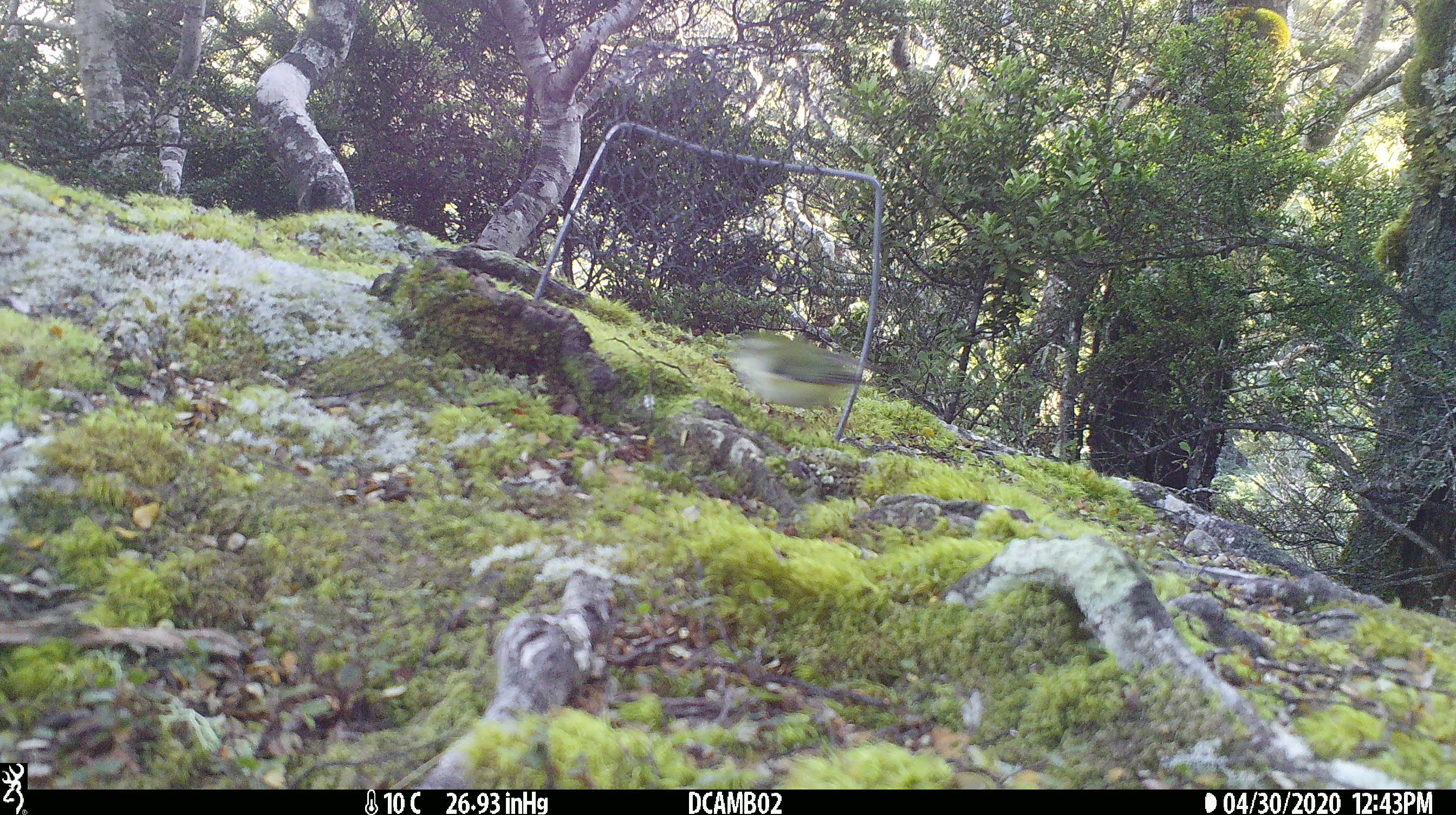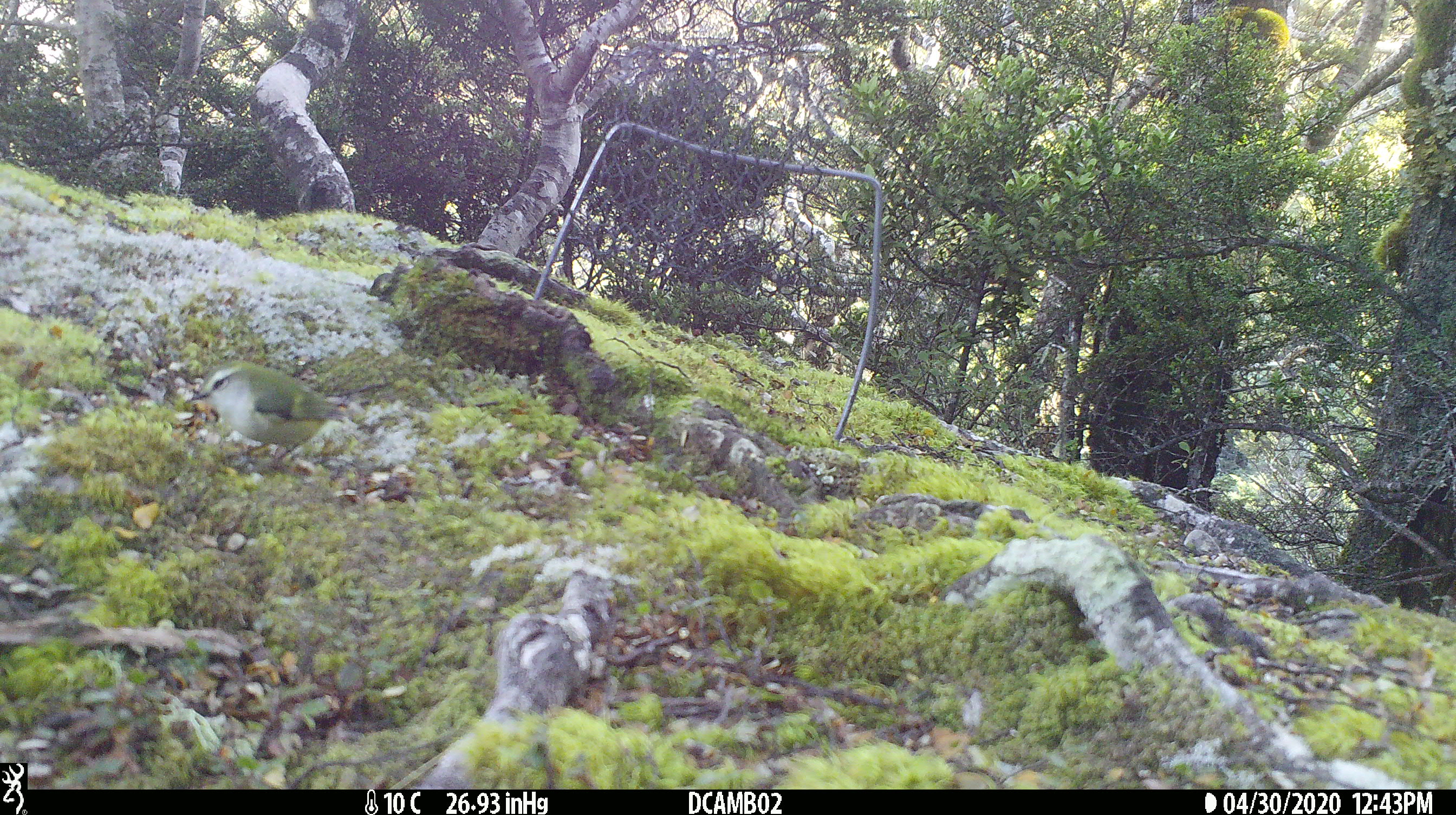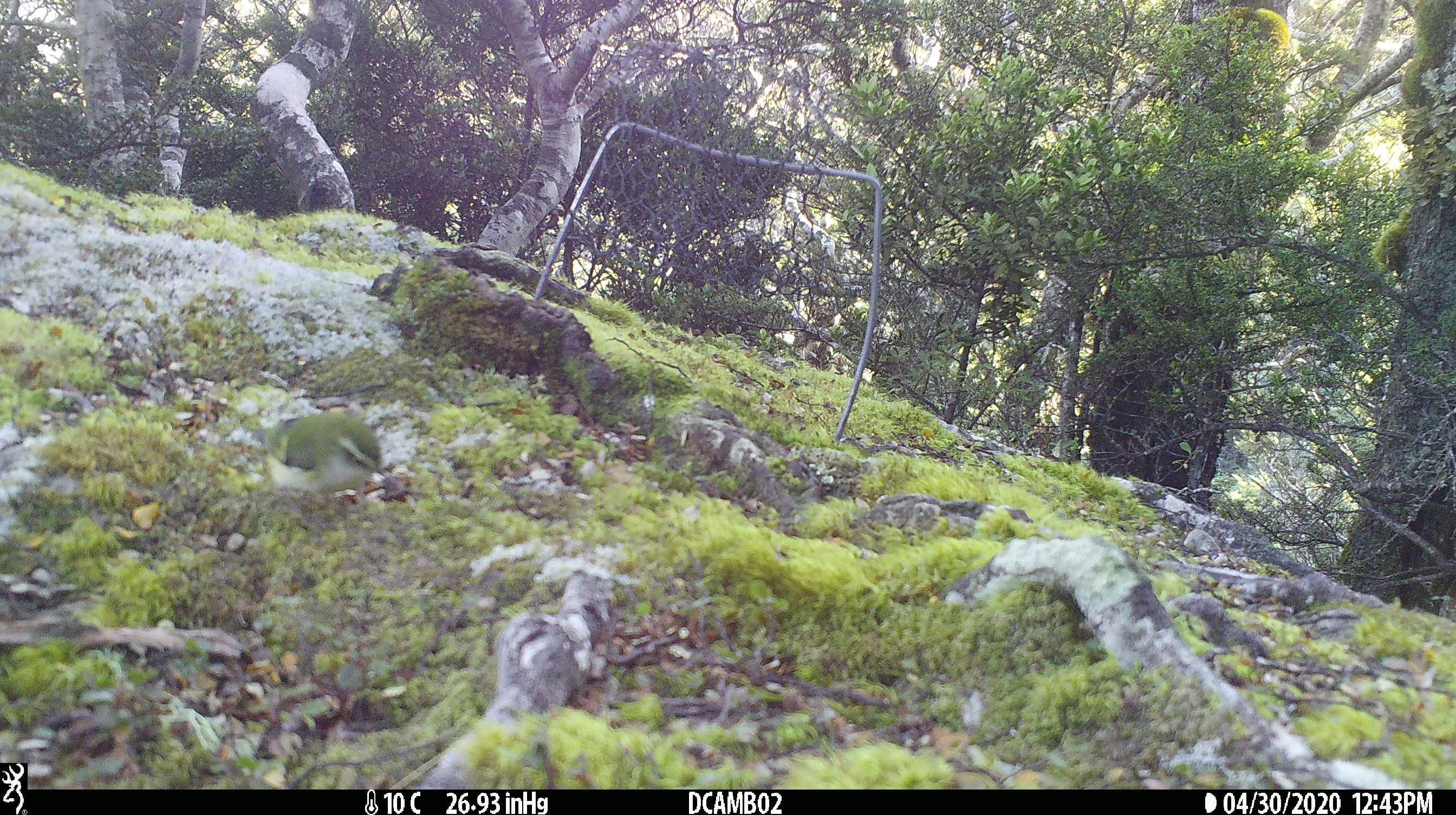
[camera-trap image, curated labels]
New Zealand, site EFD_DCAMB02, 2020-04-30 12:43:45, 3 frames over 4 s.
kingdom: Animalia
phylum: Chordata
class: Aves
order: Passeriformes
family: Acanthisittidae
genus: Acanthisitta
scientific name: Acanthisitta chloris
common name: rifleman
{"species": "rifleman (Acanthisitta chloris)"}